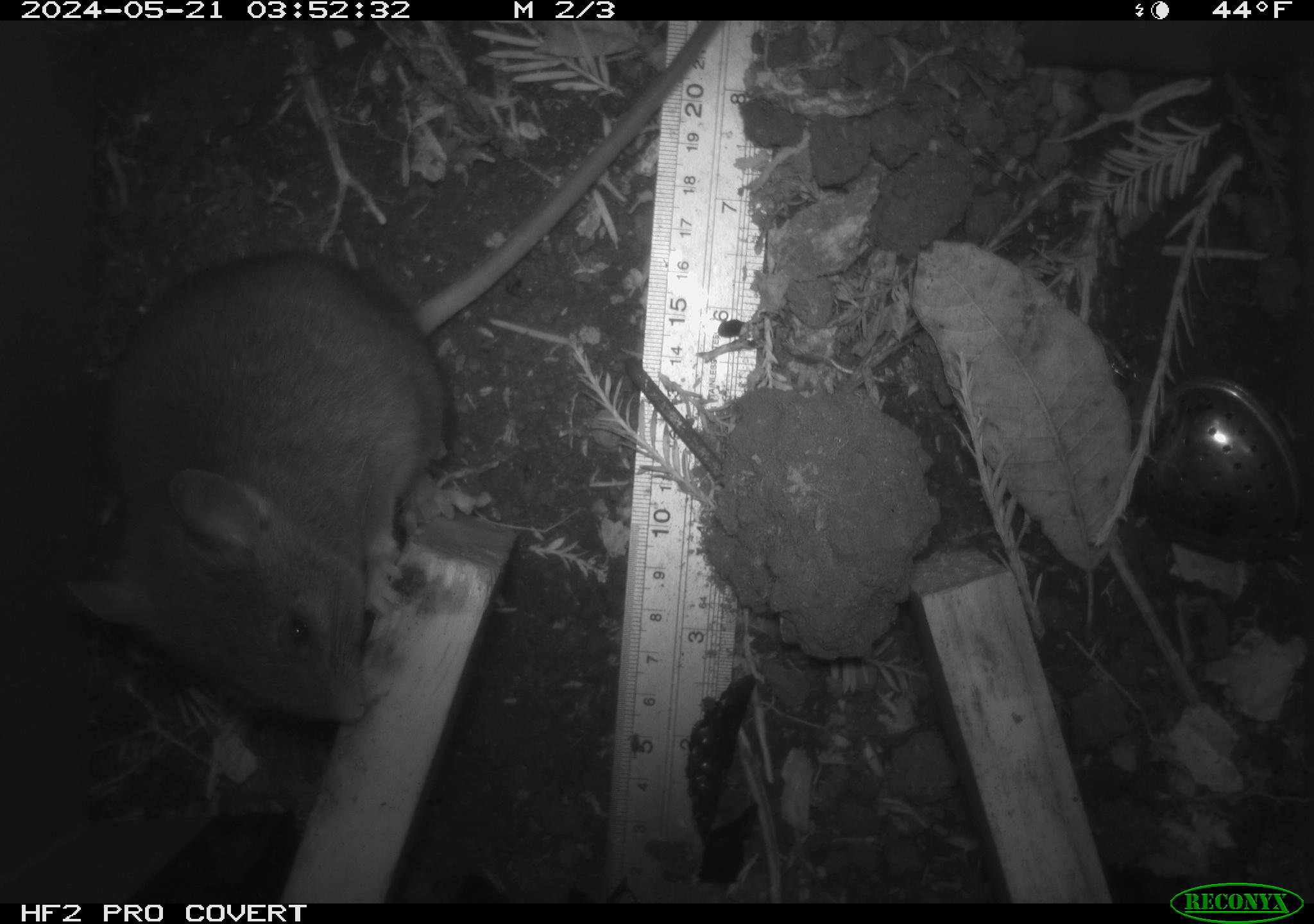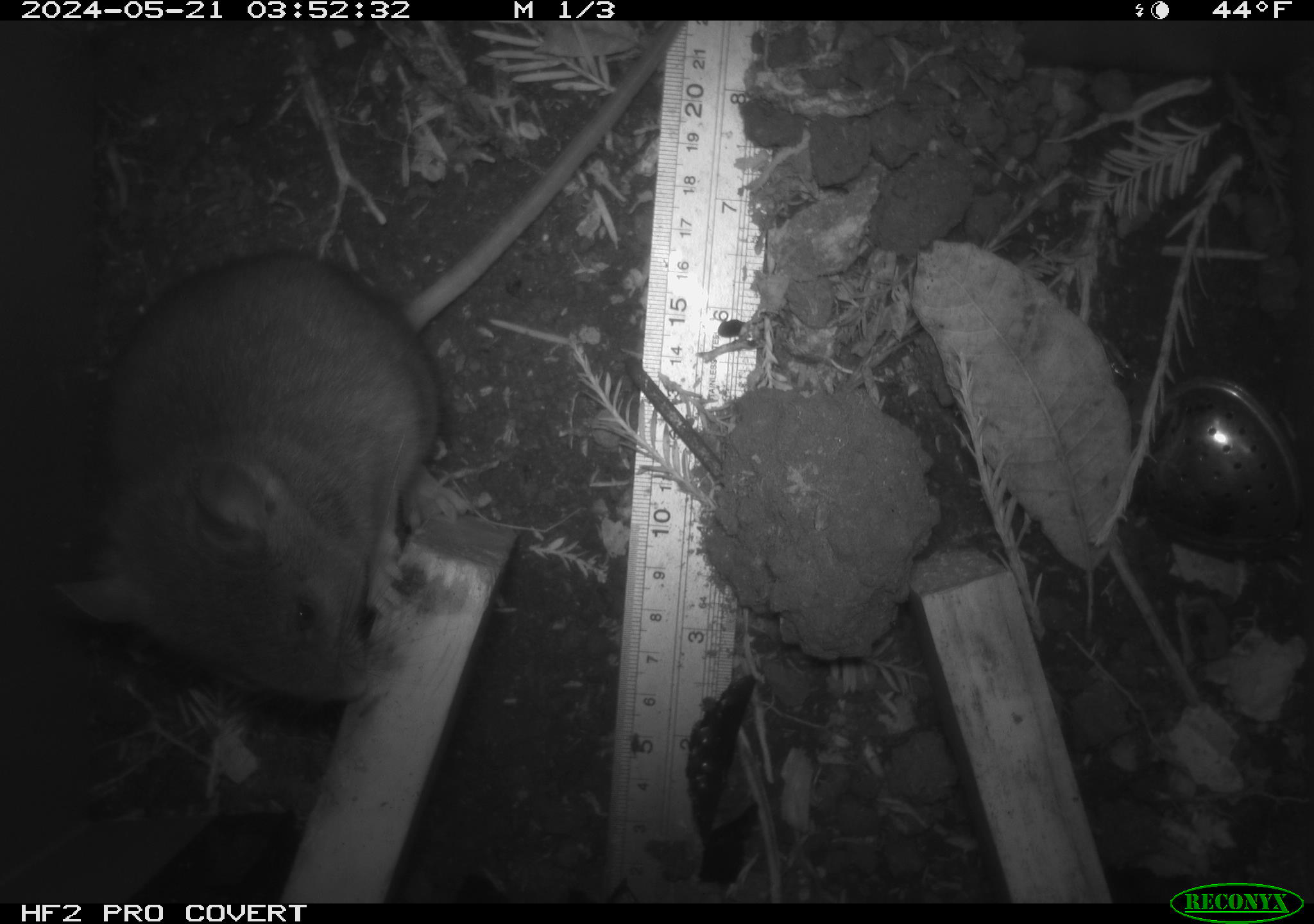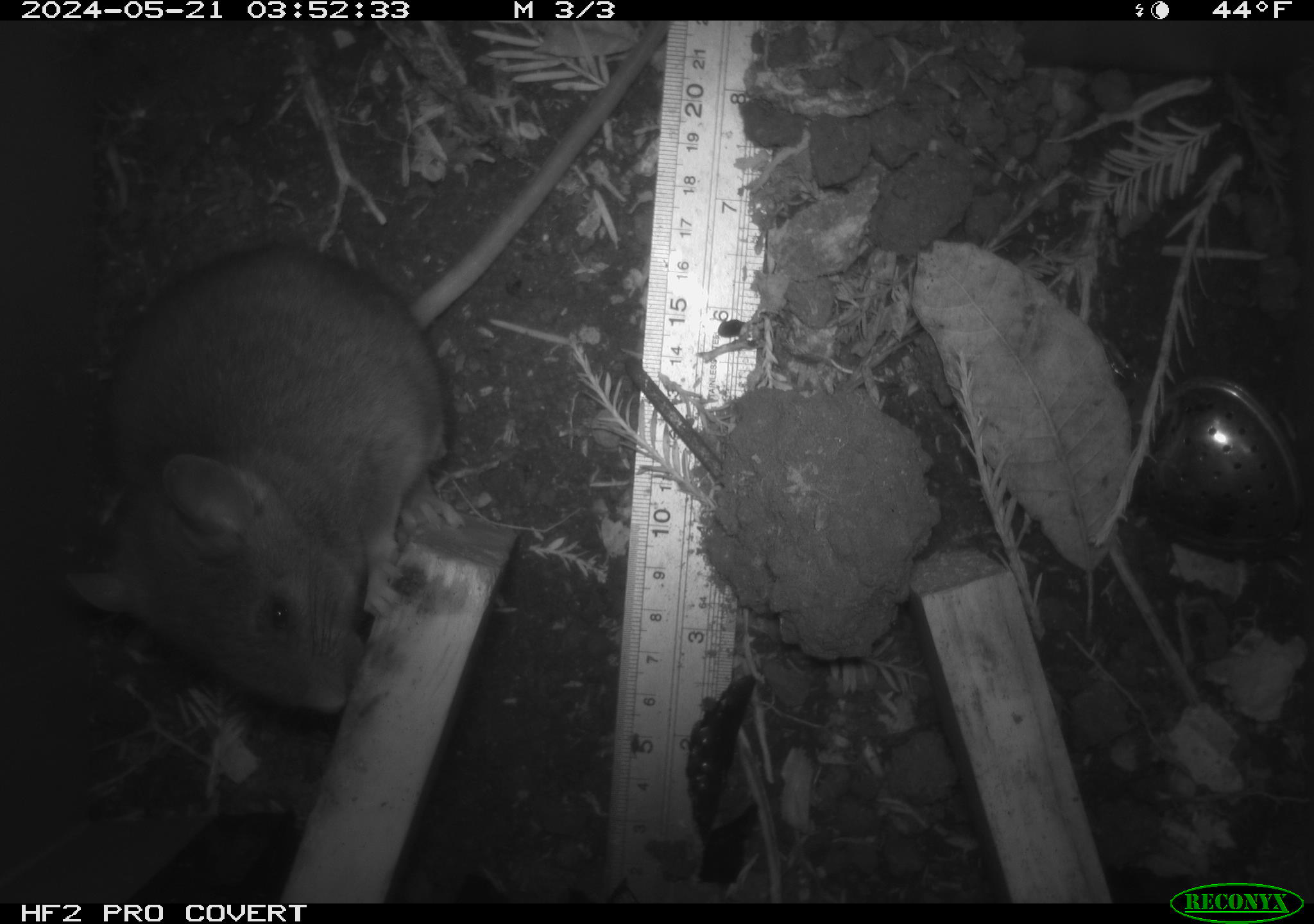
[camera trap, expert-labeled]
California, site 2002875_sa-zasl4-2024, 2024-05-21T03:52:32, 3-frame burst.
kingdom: Animalia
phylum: Chordata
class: Mammalia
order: Rodentia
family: Cricetidae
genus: Neotoma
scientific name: Neotoma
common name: pack rat or woodrat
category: neotoma species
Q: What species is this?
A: Neotoma species (pack rat or woodrat) (Neotoma).